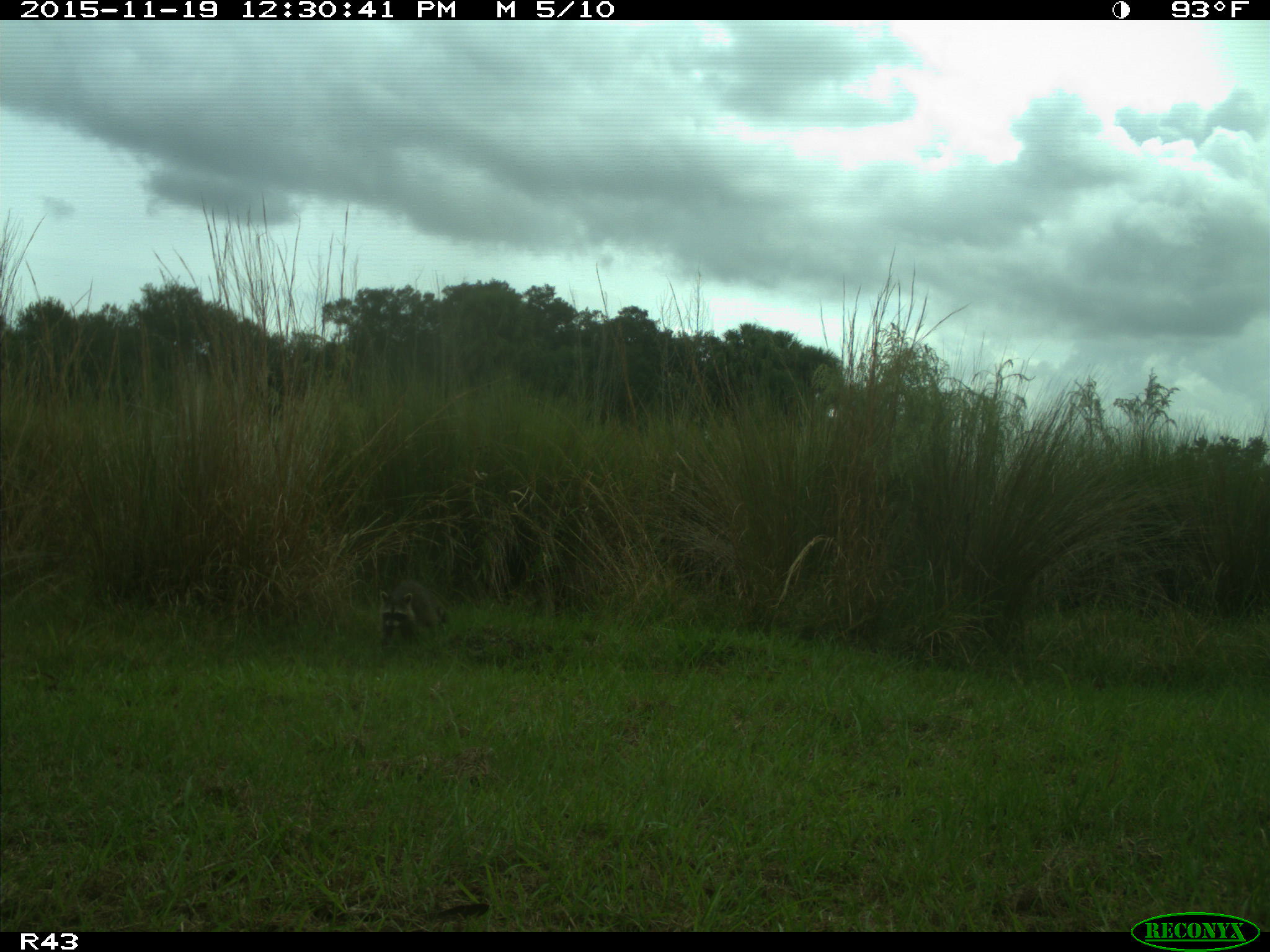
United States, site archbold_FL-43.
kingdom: Animalia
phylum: Chordata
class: Mammalia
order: Carnivora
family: Procyonidae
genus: Procyon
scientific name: Procyon lotor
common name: common raccoon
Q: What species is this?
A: Procyon lotor (common raccoon).